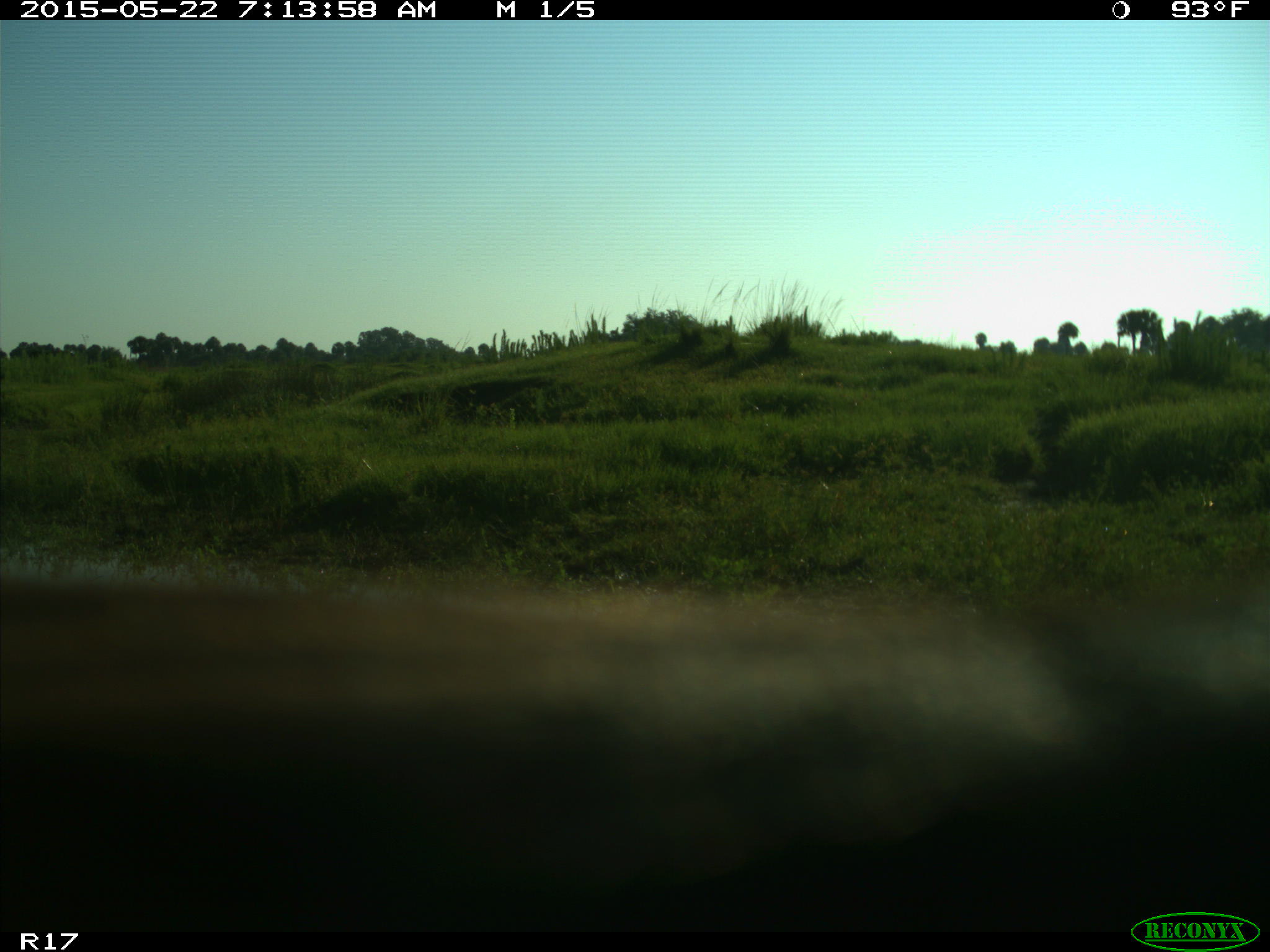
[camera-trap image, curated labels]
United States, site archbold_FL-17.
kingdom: Animalia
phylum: Chordata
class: Mammalia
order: Artiodactyla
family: Bovidae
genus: Bos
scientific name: Bos taurus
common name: domestic cow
Bos taurus (domestic cow).